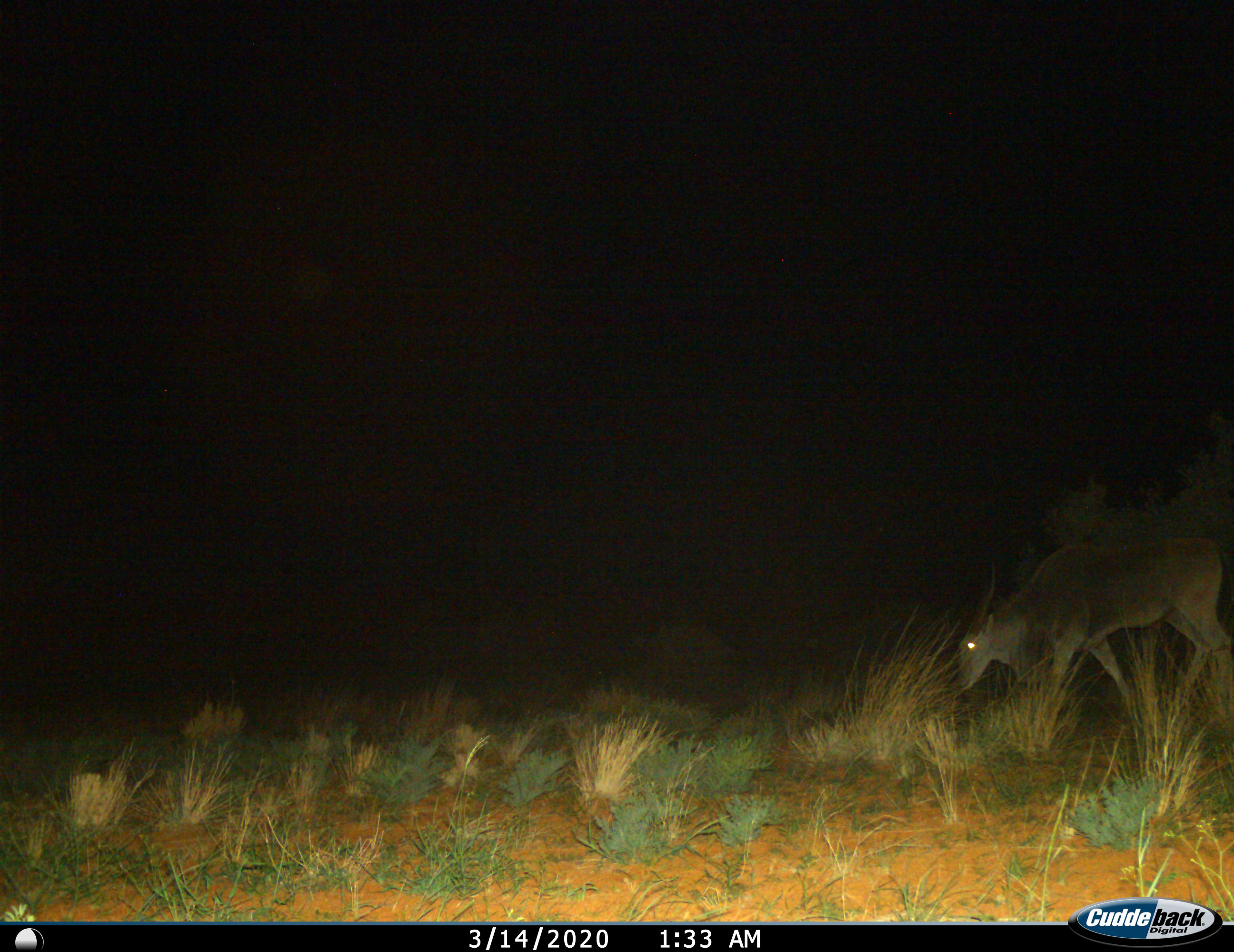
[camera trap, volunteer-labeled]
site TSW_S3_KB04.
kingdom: Animalia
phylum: Chordata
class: Mammalia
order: Artiodactyla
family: Bovidae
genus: Tragelaphus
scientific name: Tragelaphus oryx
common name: eland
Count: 1.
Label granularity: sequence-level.